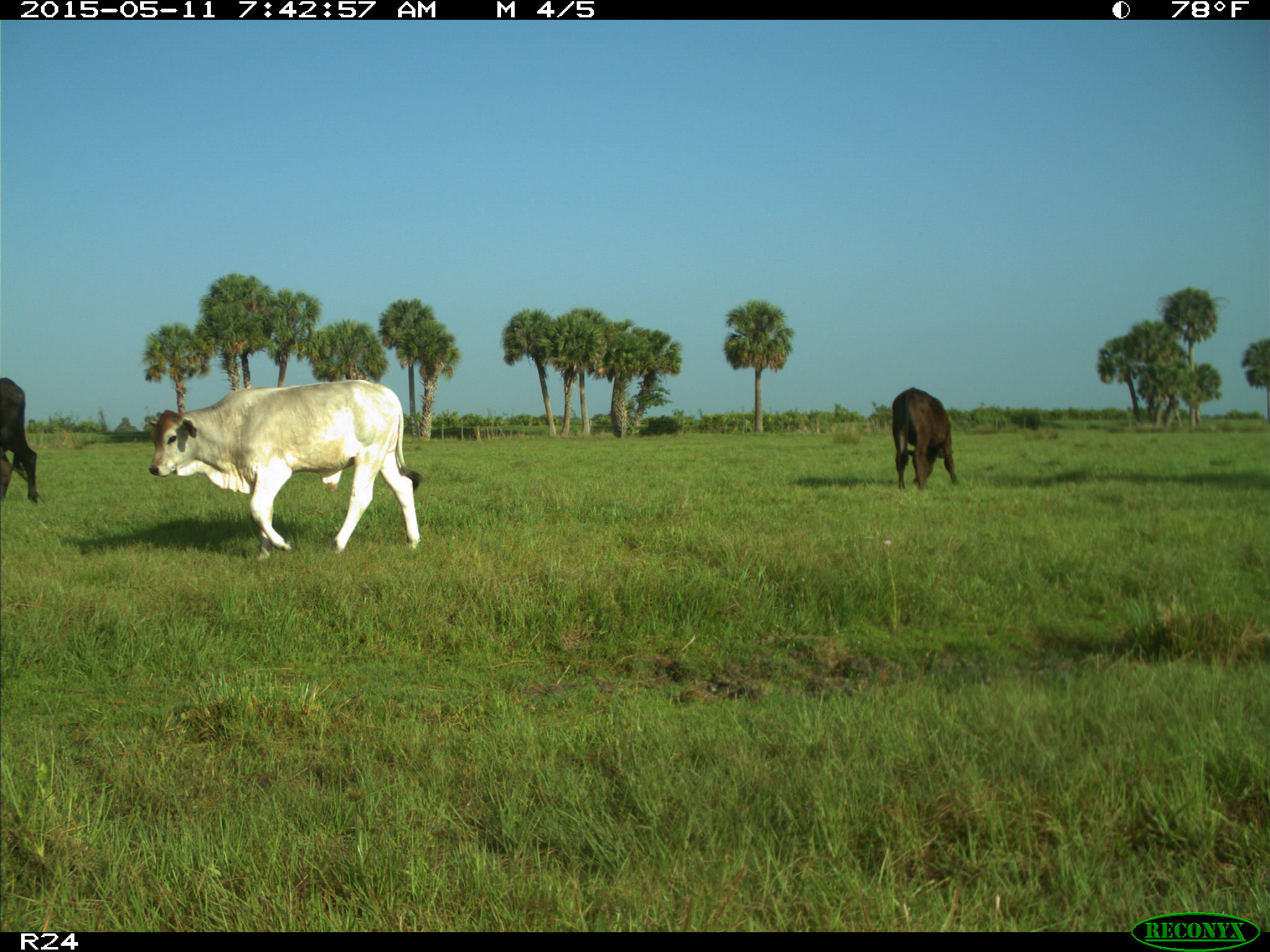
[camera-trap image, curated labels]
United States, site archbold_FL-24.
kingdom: Animalia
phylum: Chordata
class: Mammalia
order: Artiodactyla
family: Bovidae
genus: Bos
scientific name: Bos taurus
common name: domestic cow